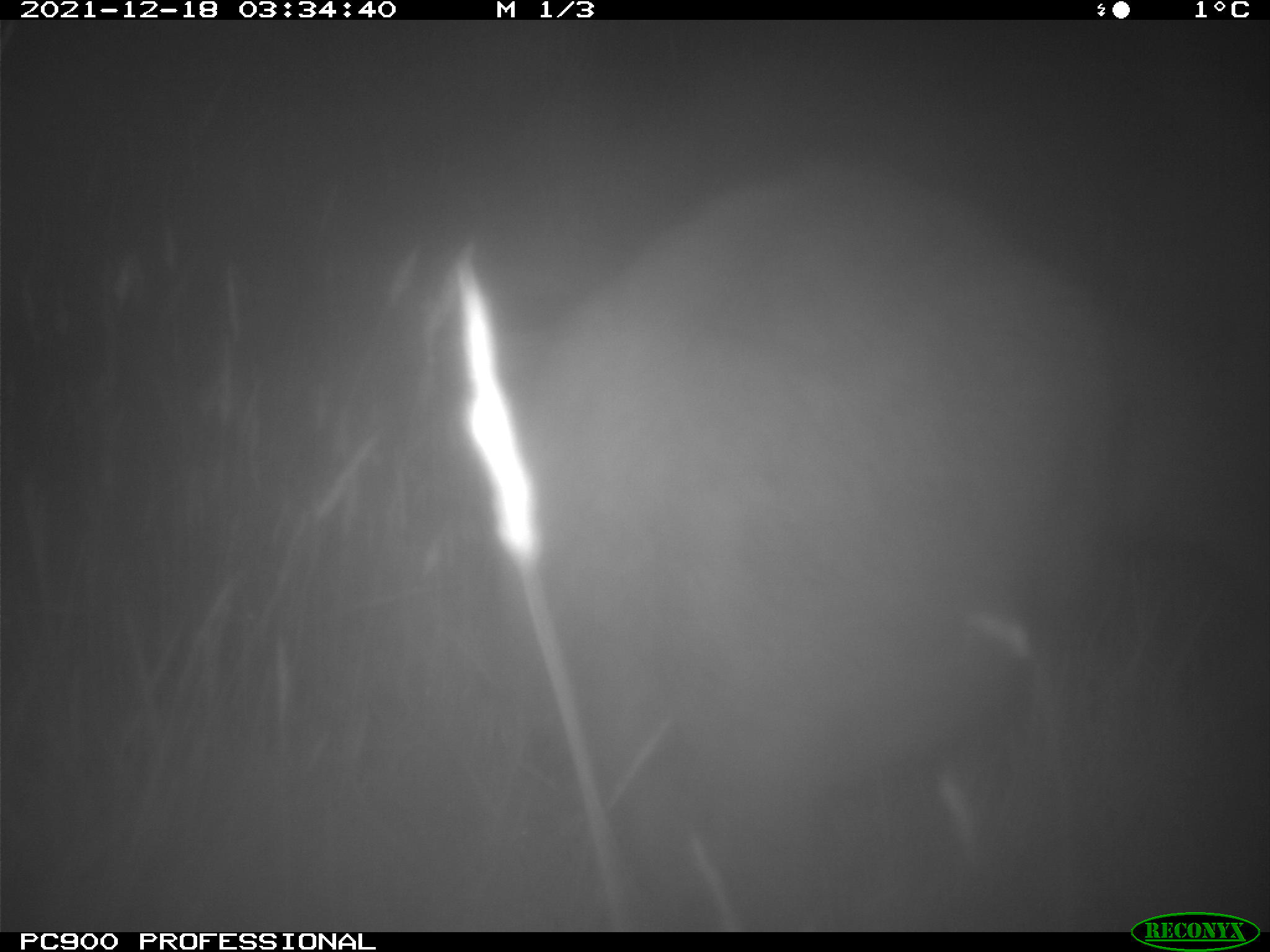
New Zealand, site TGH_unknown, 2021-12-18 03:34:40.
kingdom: Animalia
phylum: Chordata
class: Mammalia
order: Diprotodontia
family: Macropodidae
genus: Notamacropus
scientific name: Notamacropus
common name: wallaby